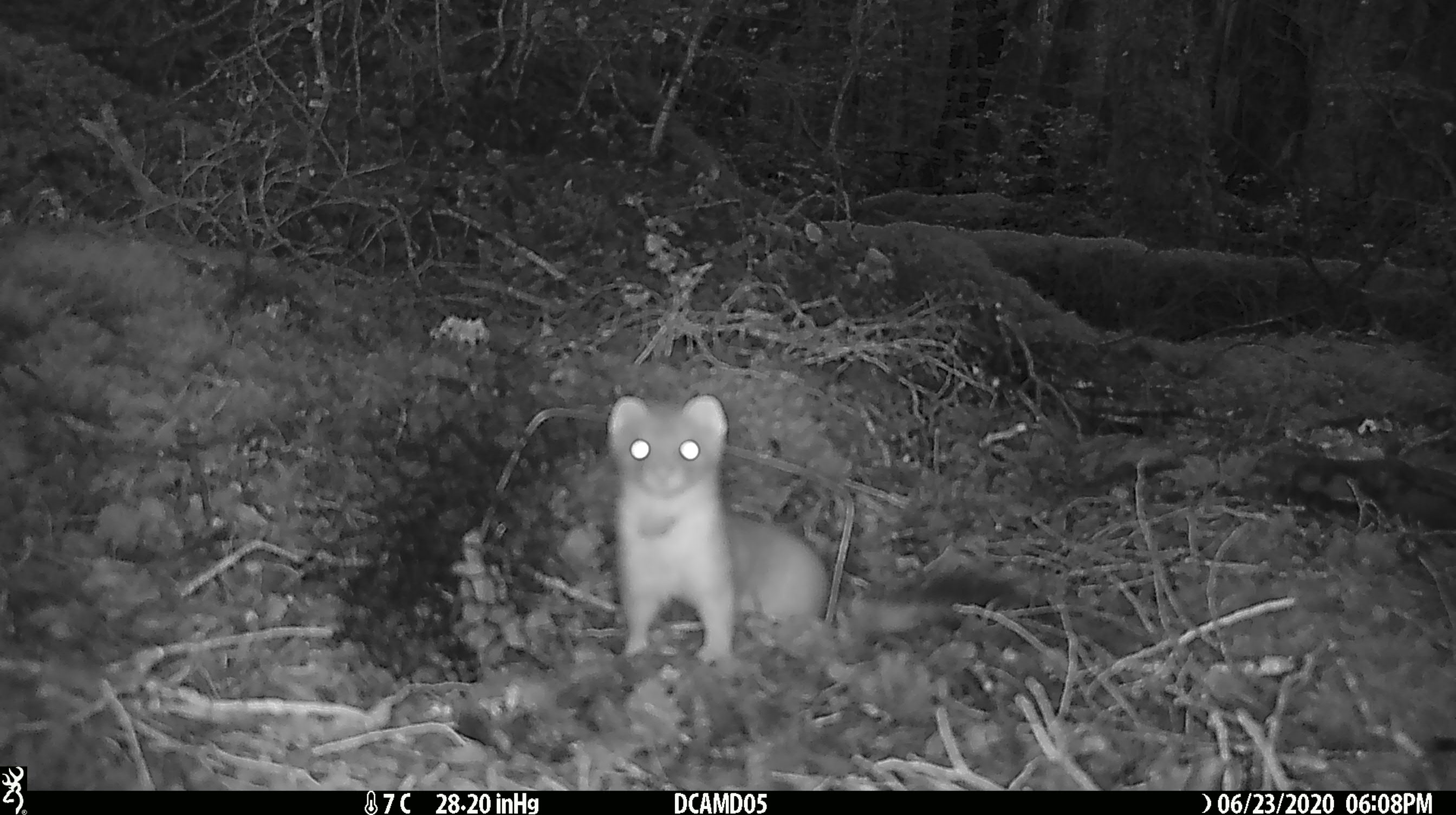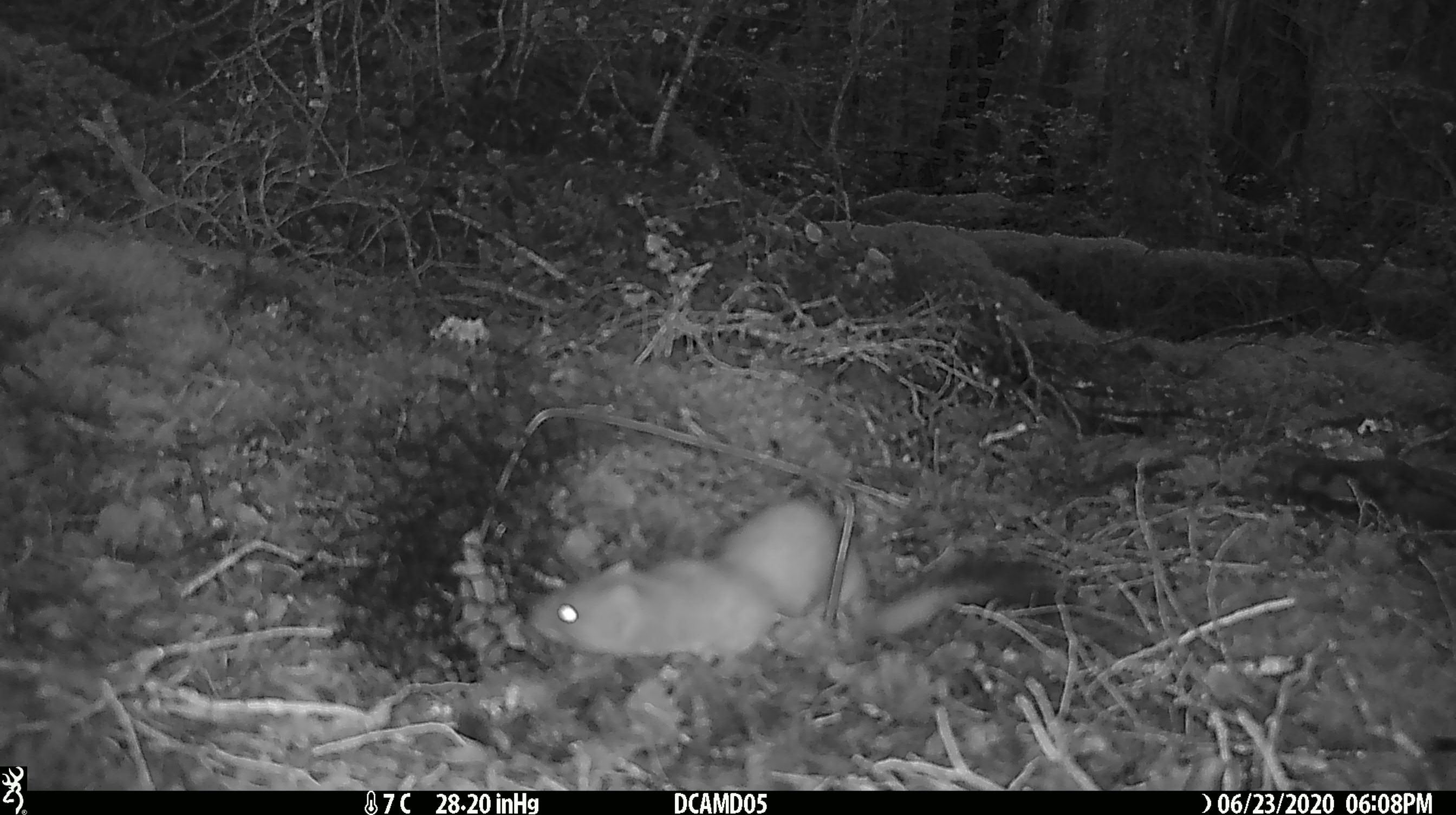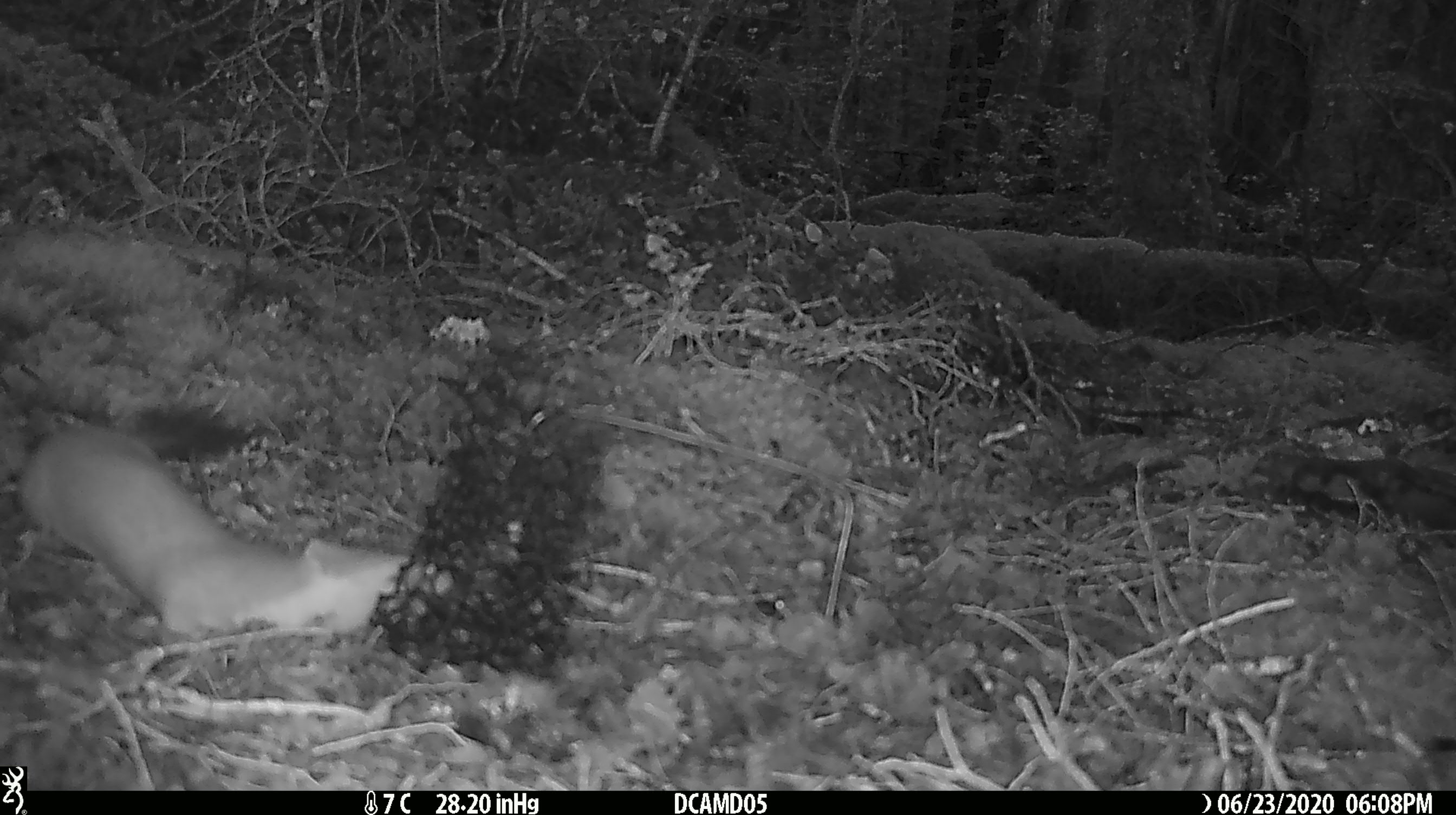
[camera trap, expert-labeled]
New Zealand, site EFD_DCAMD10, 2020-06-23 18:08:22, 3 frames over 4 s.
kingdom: Animalia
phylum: Chordata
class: Mammalia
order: Carnivora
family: Mustelidae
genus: Mustela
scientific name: Mustela erminea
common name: stoat